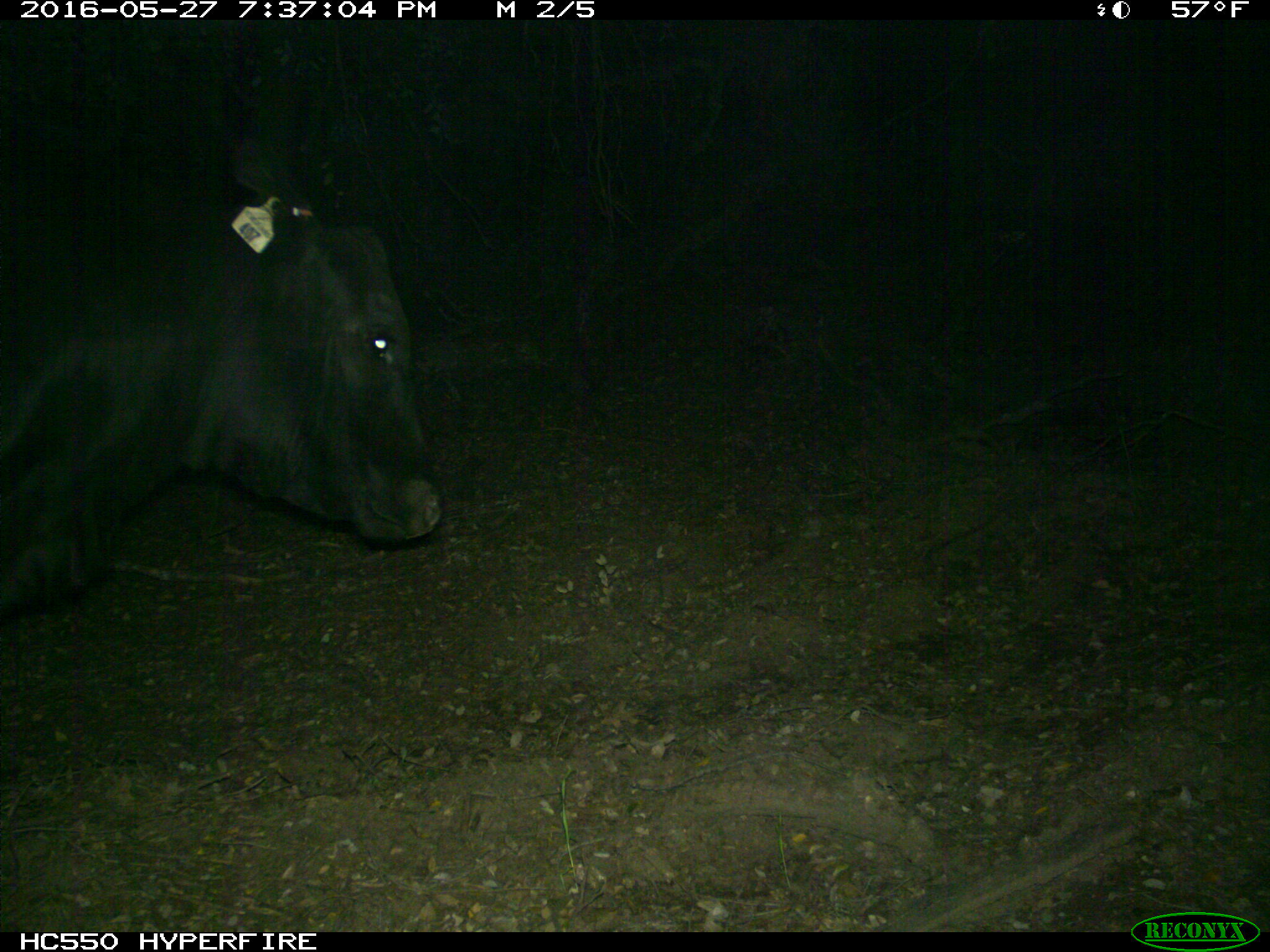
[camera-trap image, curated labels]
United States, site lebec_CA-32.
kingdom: Animalia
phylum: Chordata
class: Mammalia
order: Artiodactyla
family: Bovidae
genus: Bos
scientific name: Bos taurus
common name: domestic cow